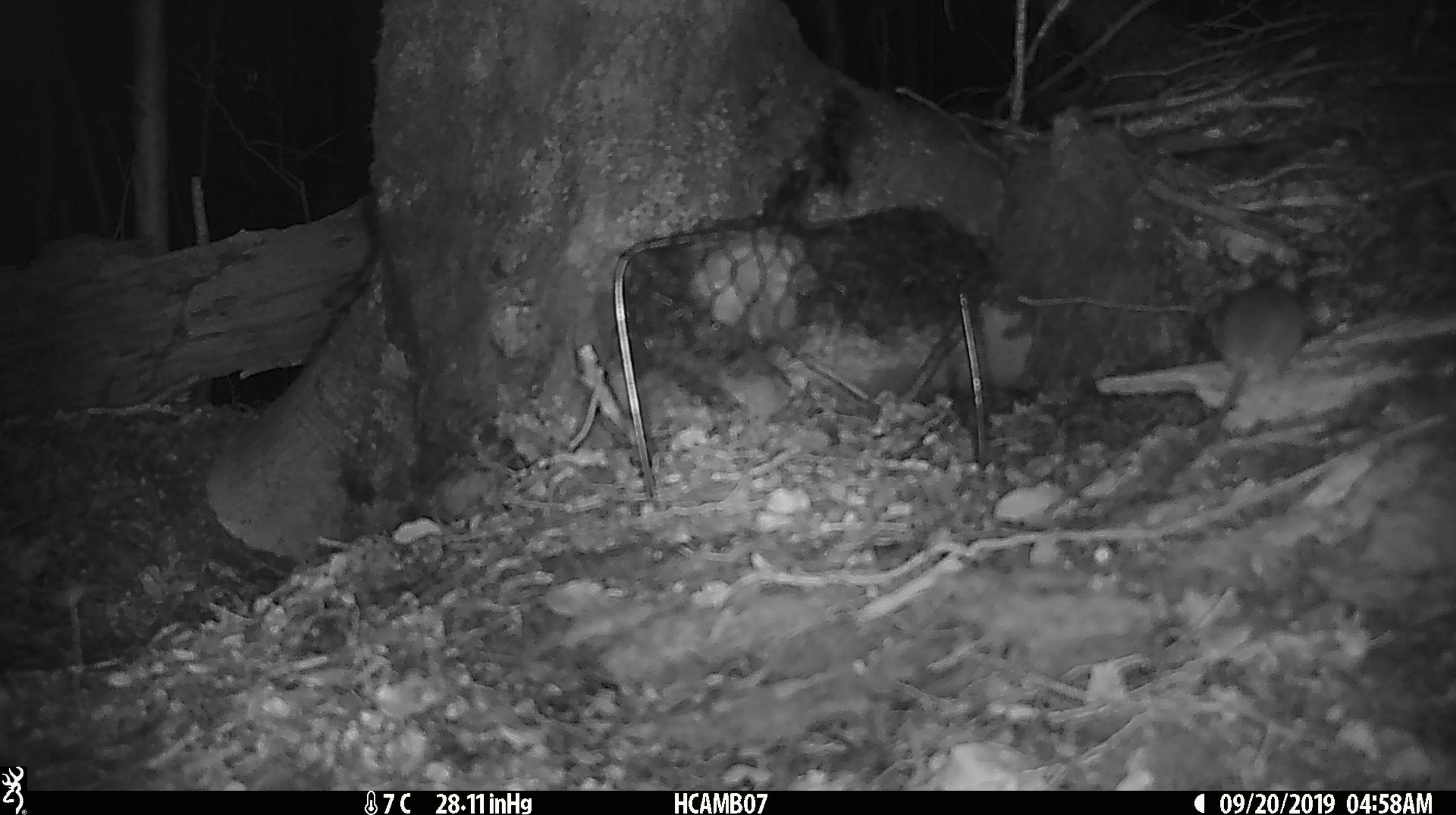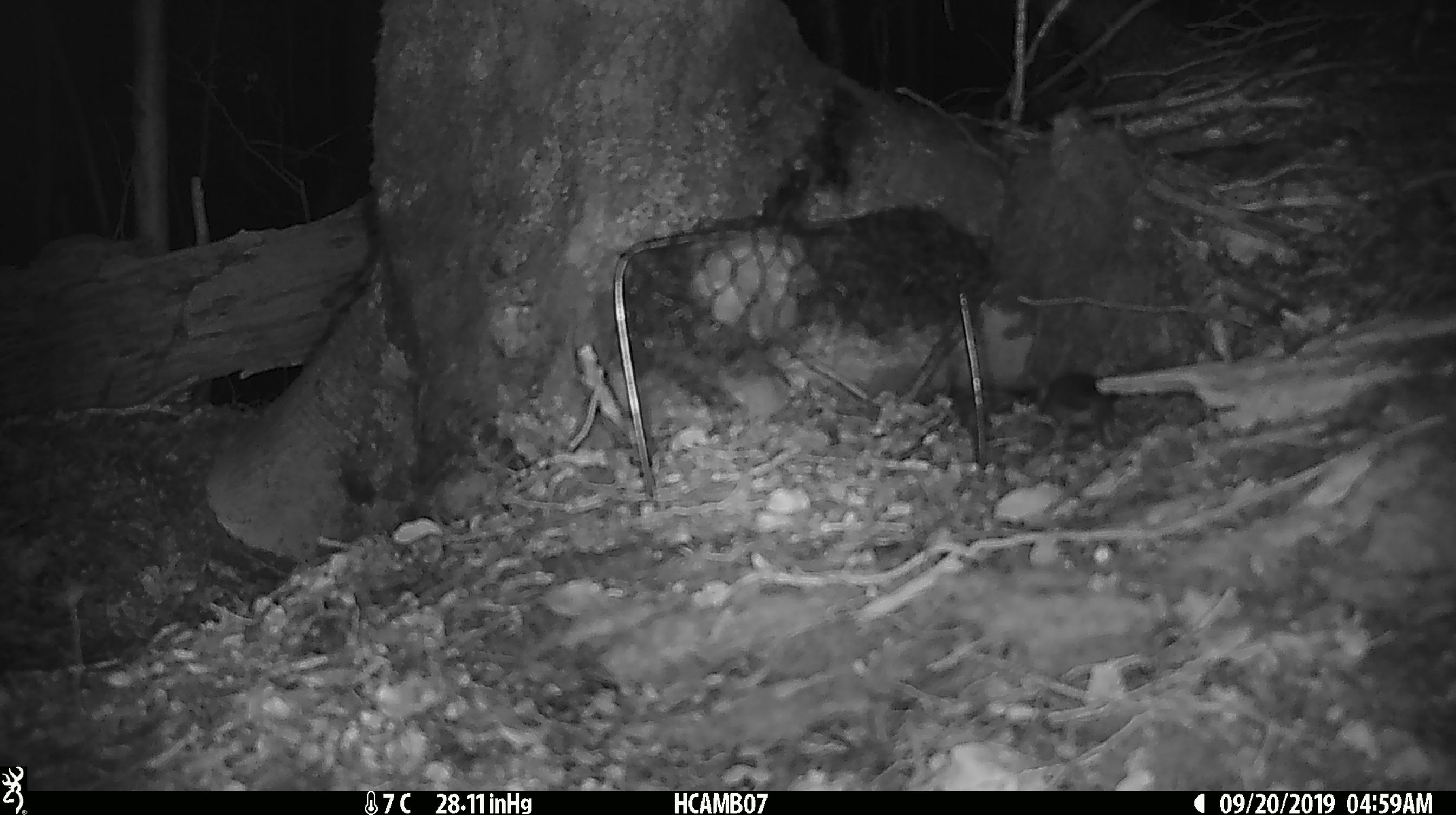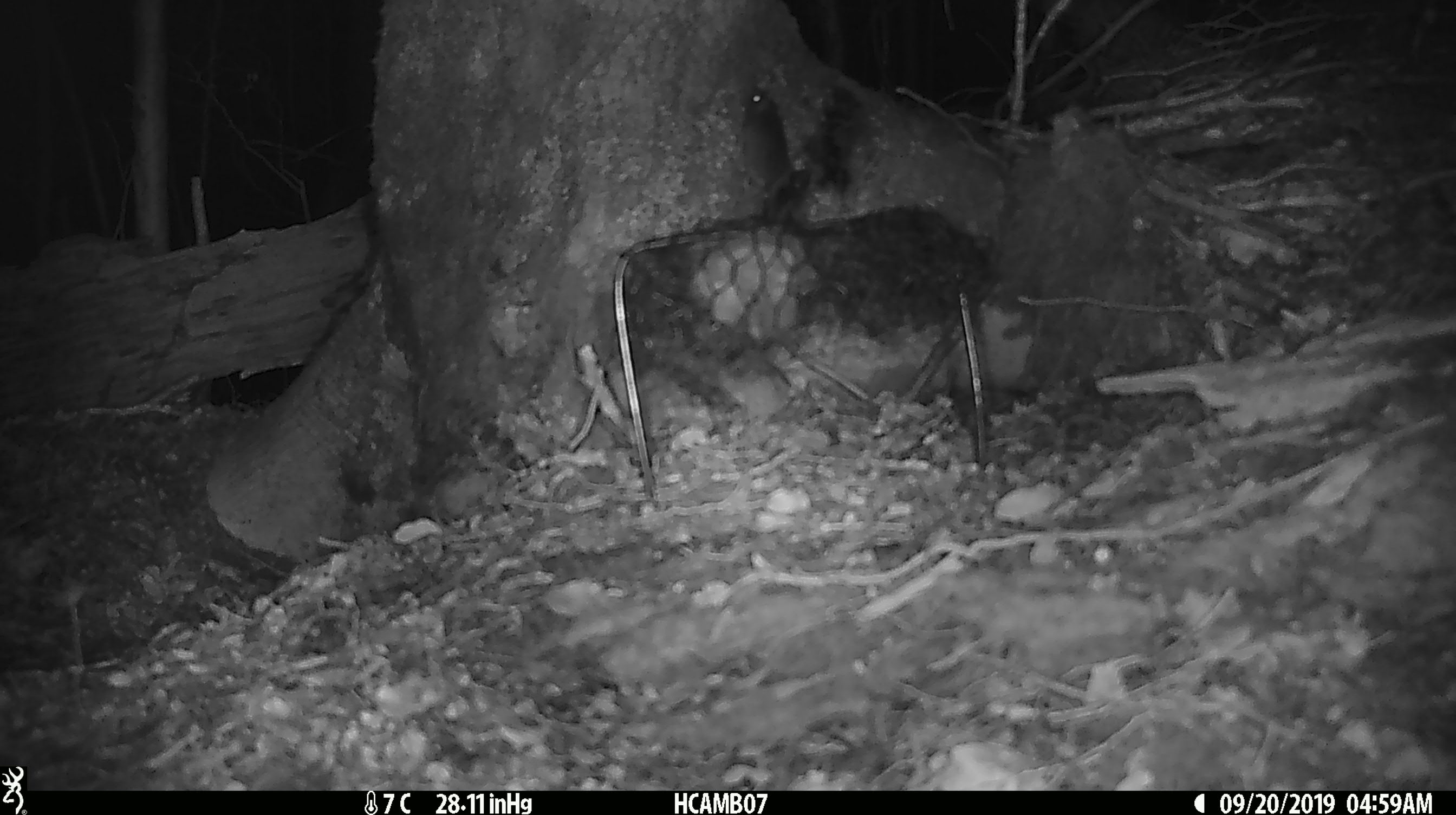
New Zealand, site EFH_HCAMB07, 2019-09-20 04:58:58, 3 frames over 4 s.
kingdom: Animalia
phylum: Chordata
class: Mammalia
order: Rodentia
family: Muridae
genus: Mus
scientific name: Mus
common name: mouse